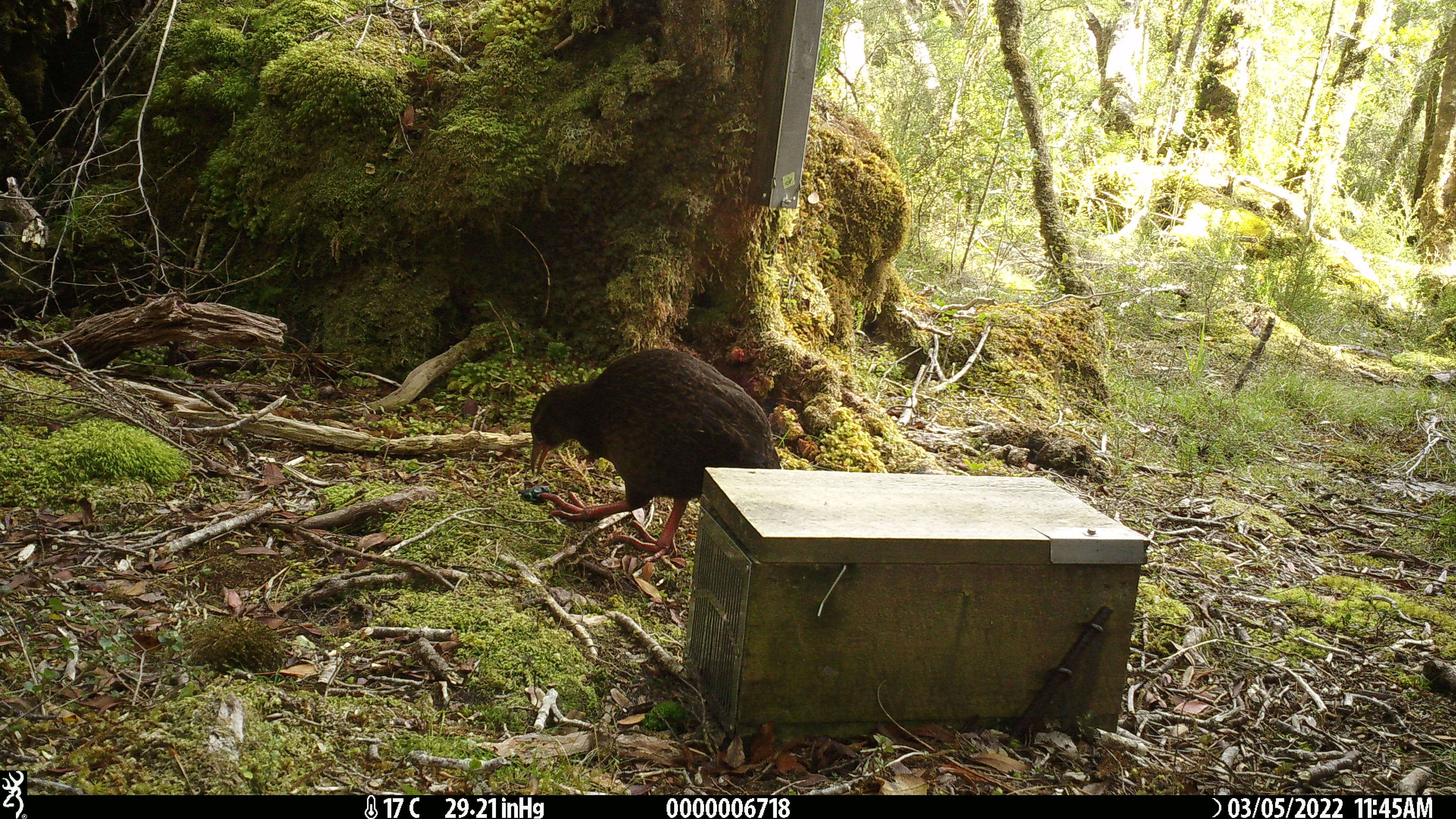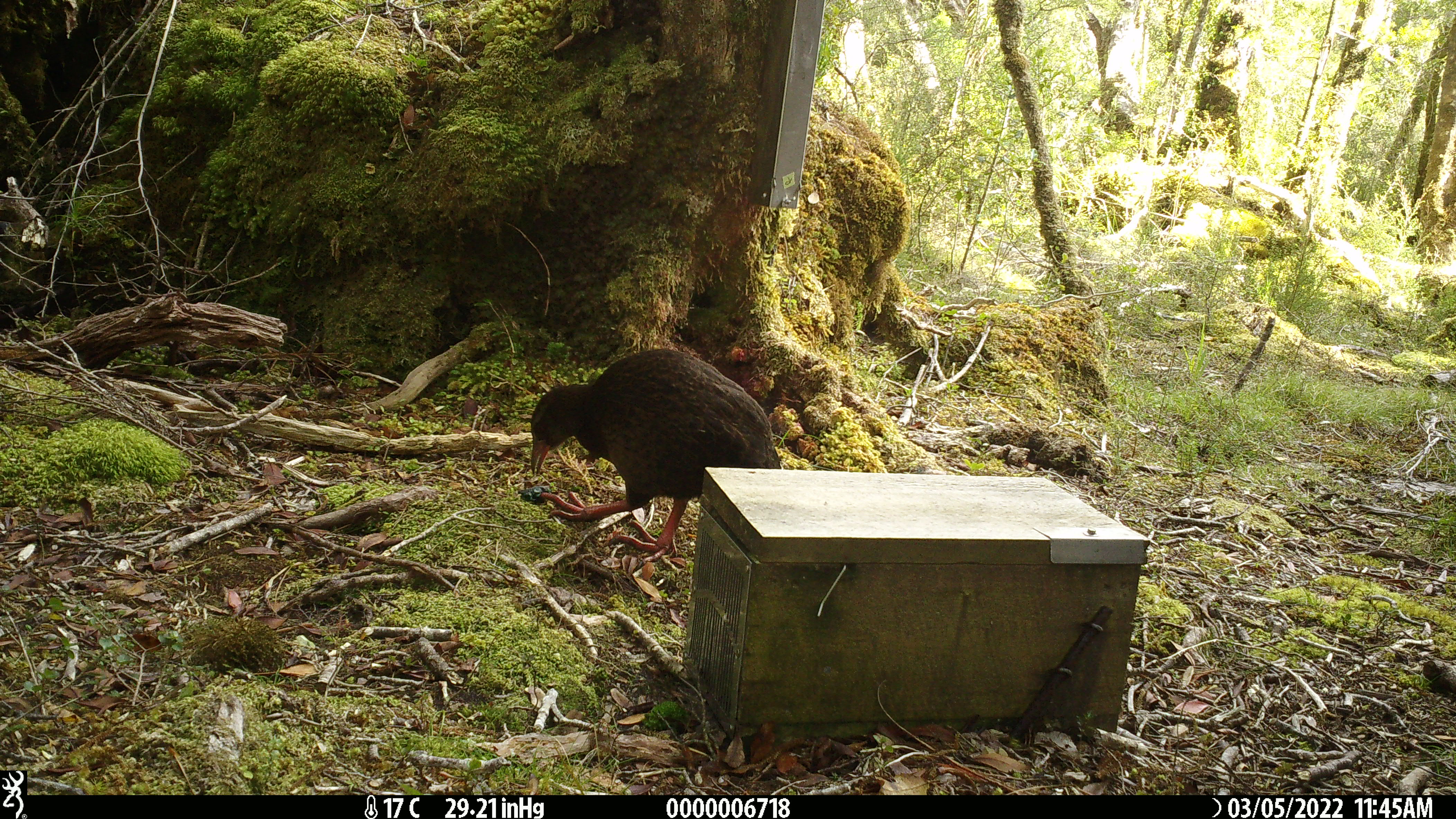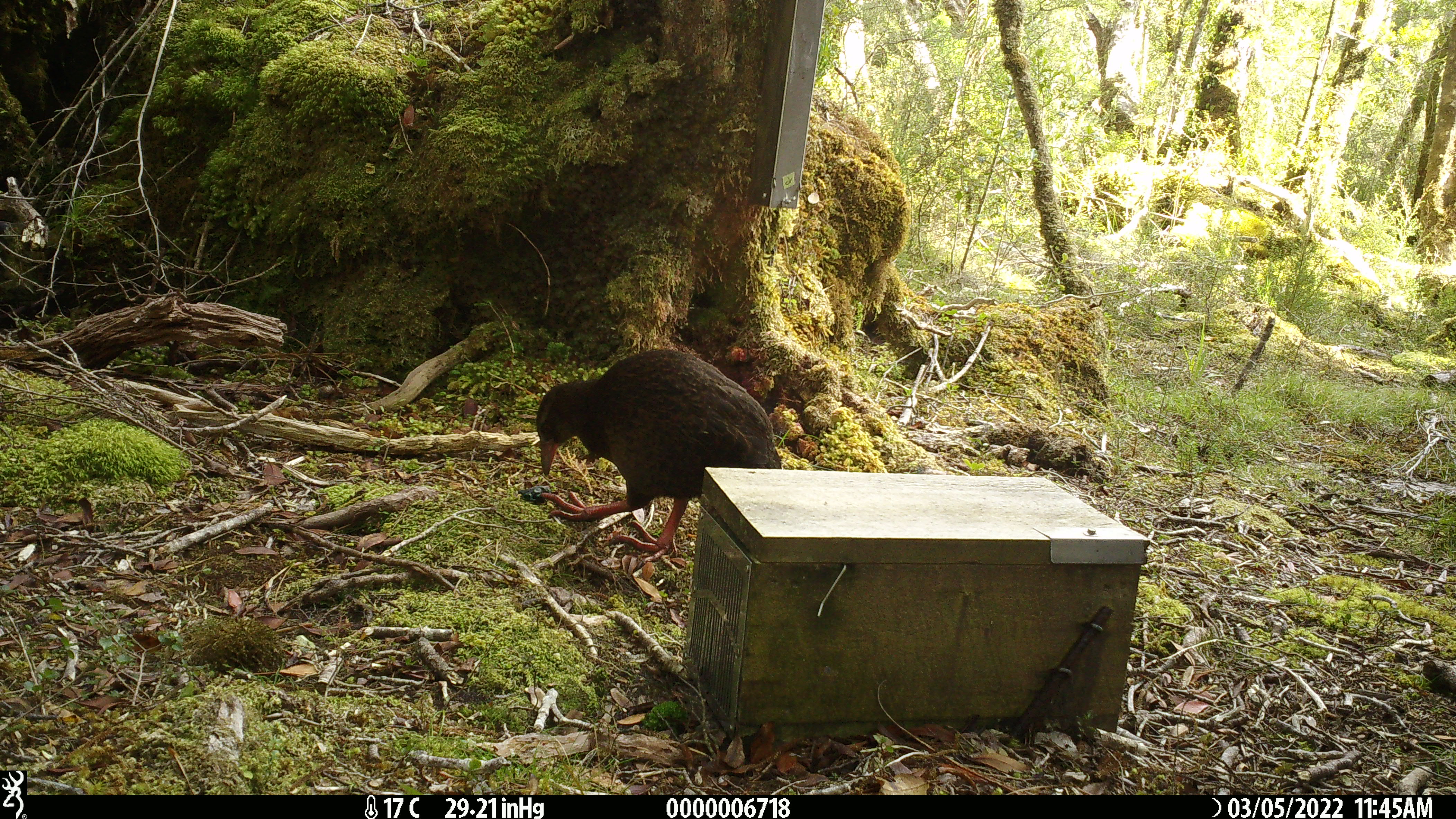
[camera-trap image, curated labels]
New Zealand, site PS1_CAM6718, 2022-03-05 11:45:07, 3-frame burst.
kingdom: Animalia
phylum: Chordata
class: Aves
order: Gruiformes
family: Rallidae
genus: Gallirallus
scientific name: Gallirallus australis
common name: weka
Weka (Gallirallus australis).